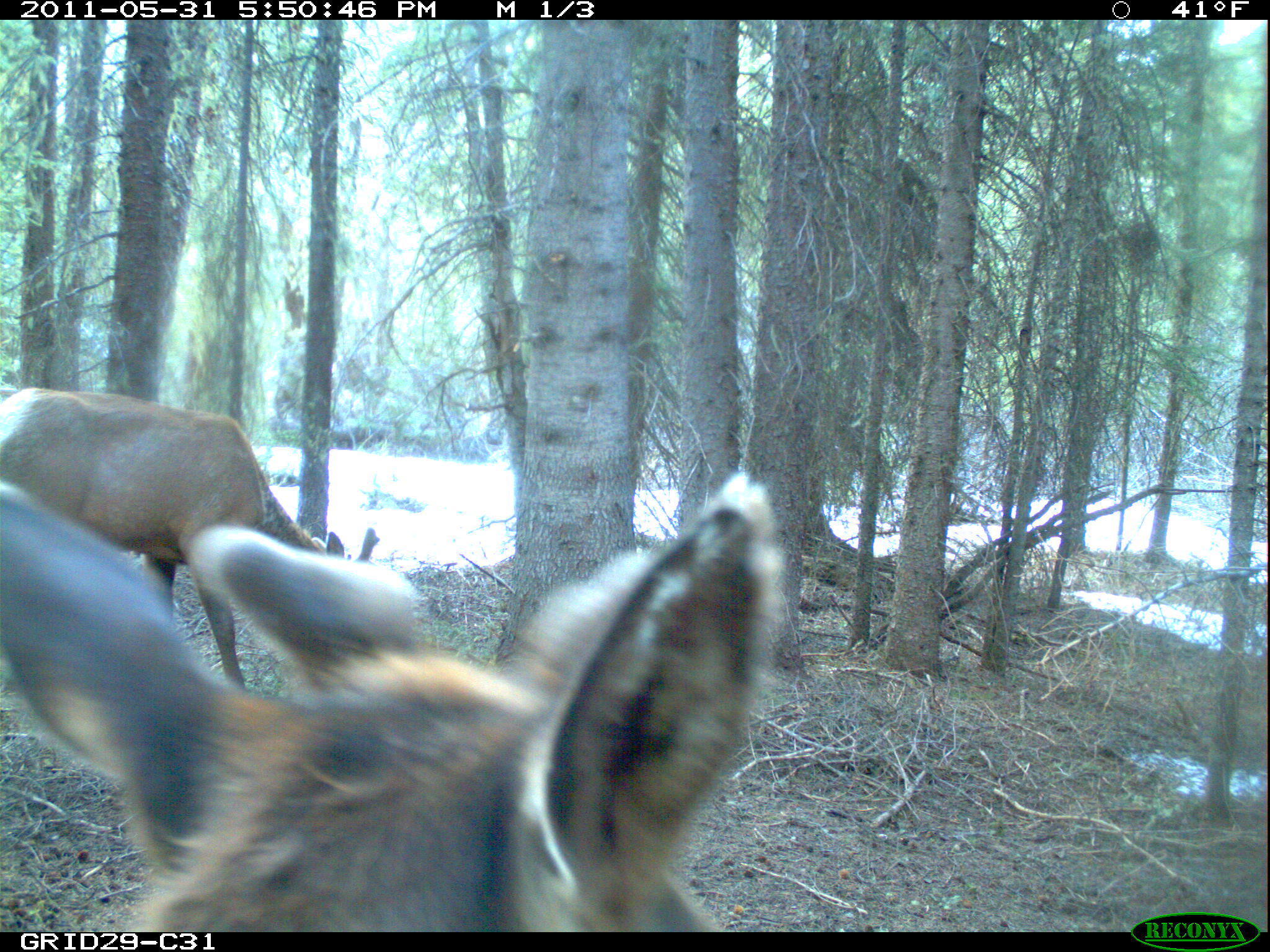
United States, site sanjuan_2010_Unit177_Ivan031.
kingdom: Animalia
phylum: Chordata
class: Mammalia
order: Artiodactyla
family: Cervidae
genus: Cervus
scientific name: Cervus elaphus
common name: red deer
Cervus elaphus (red deer).